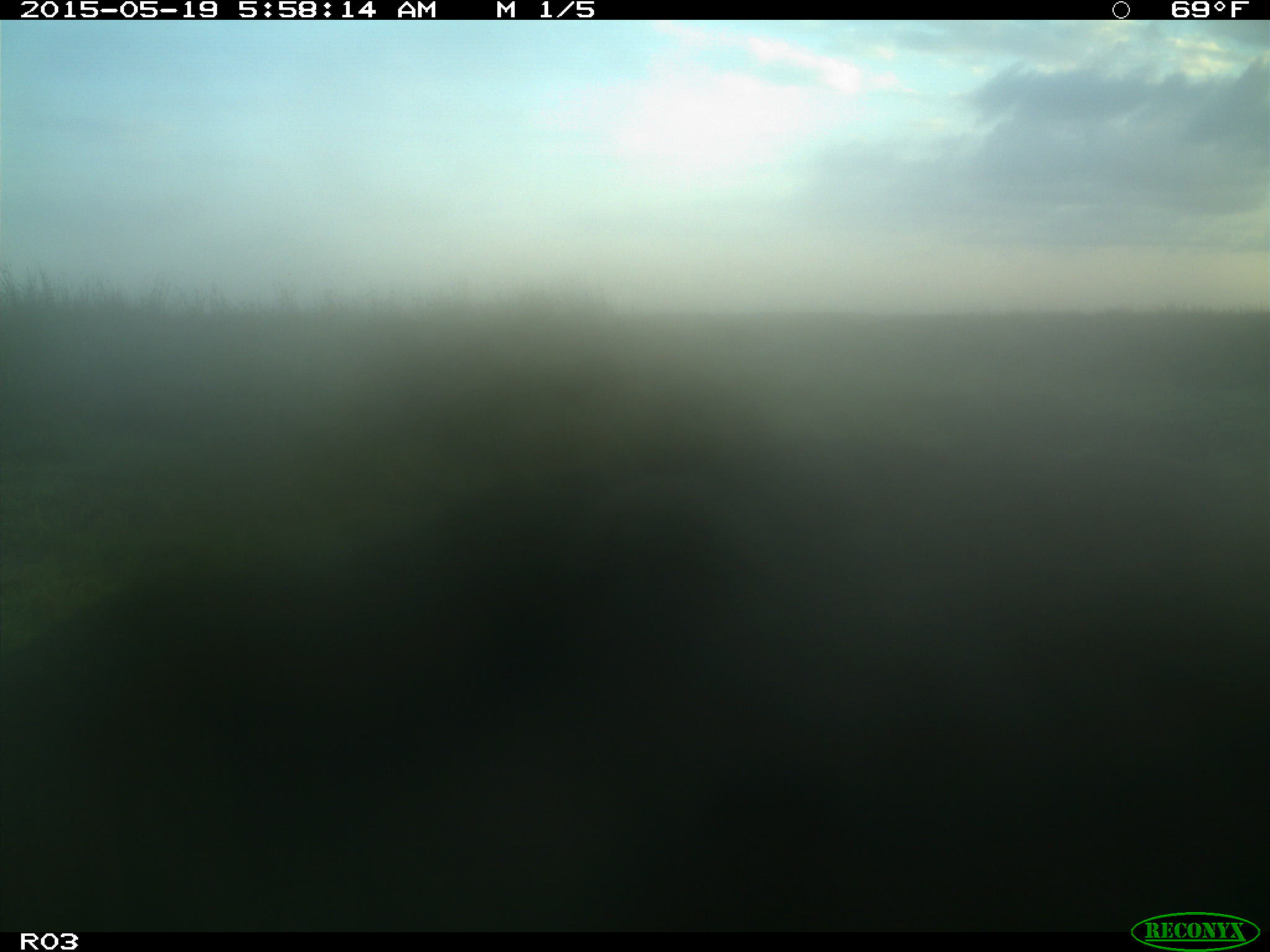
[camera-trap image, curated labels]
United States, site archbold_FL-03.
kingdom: Animalia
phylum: Chordata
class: Mammalia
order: Artiodactyla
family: Bovidae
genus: Bos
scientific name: Bos taurus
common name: domestic cow